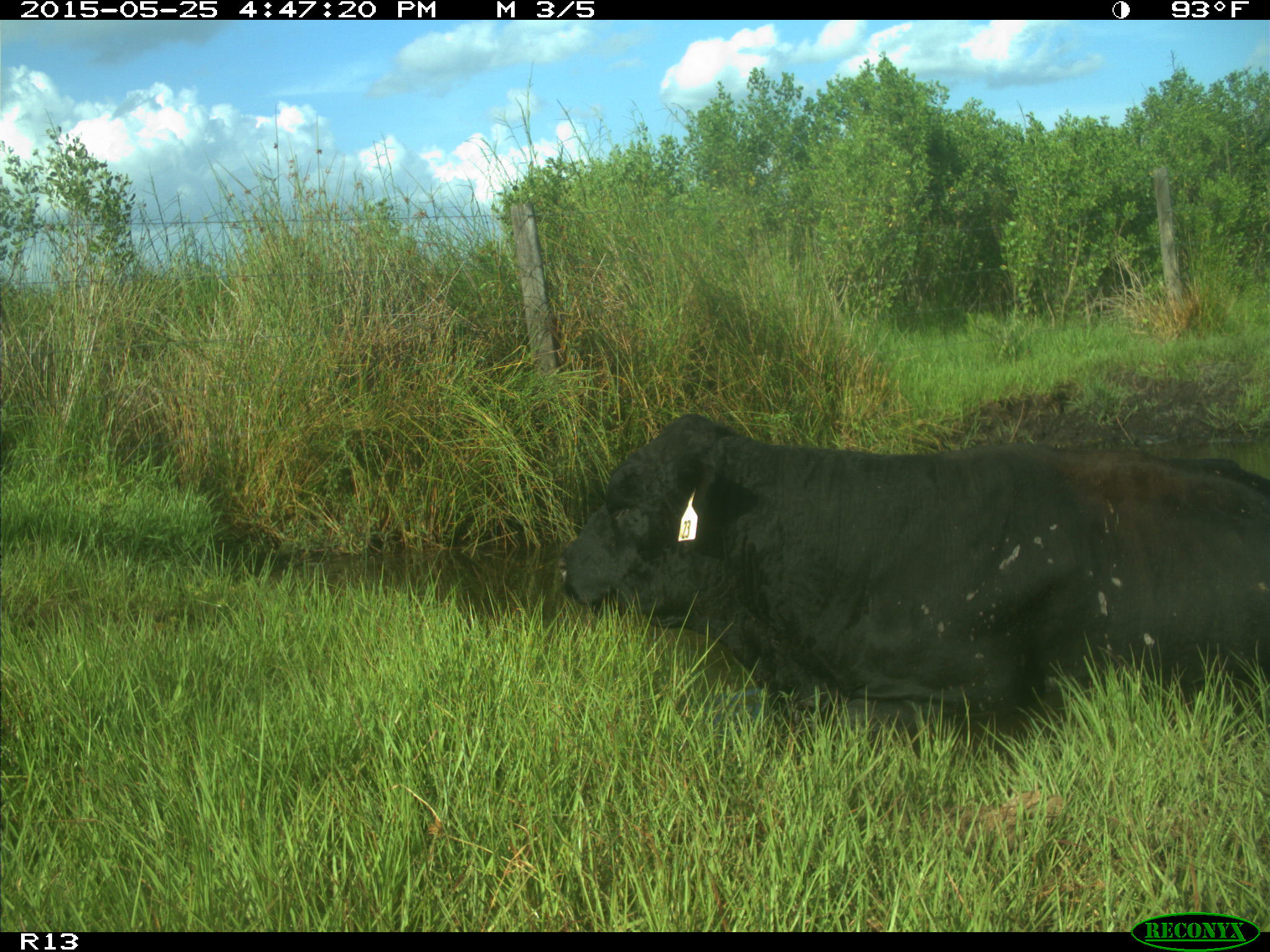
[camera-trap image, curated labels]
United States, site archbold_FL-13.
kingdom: Animalia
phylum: Chordata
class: Mammalia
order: Artiodactyla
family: Bovidae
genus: Bos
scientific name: Bos taurus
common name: domestic cow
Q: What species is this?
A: Bos taurus (domestic cow).